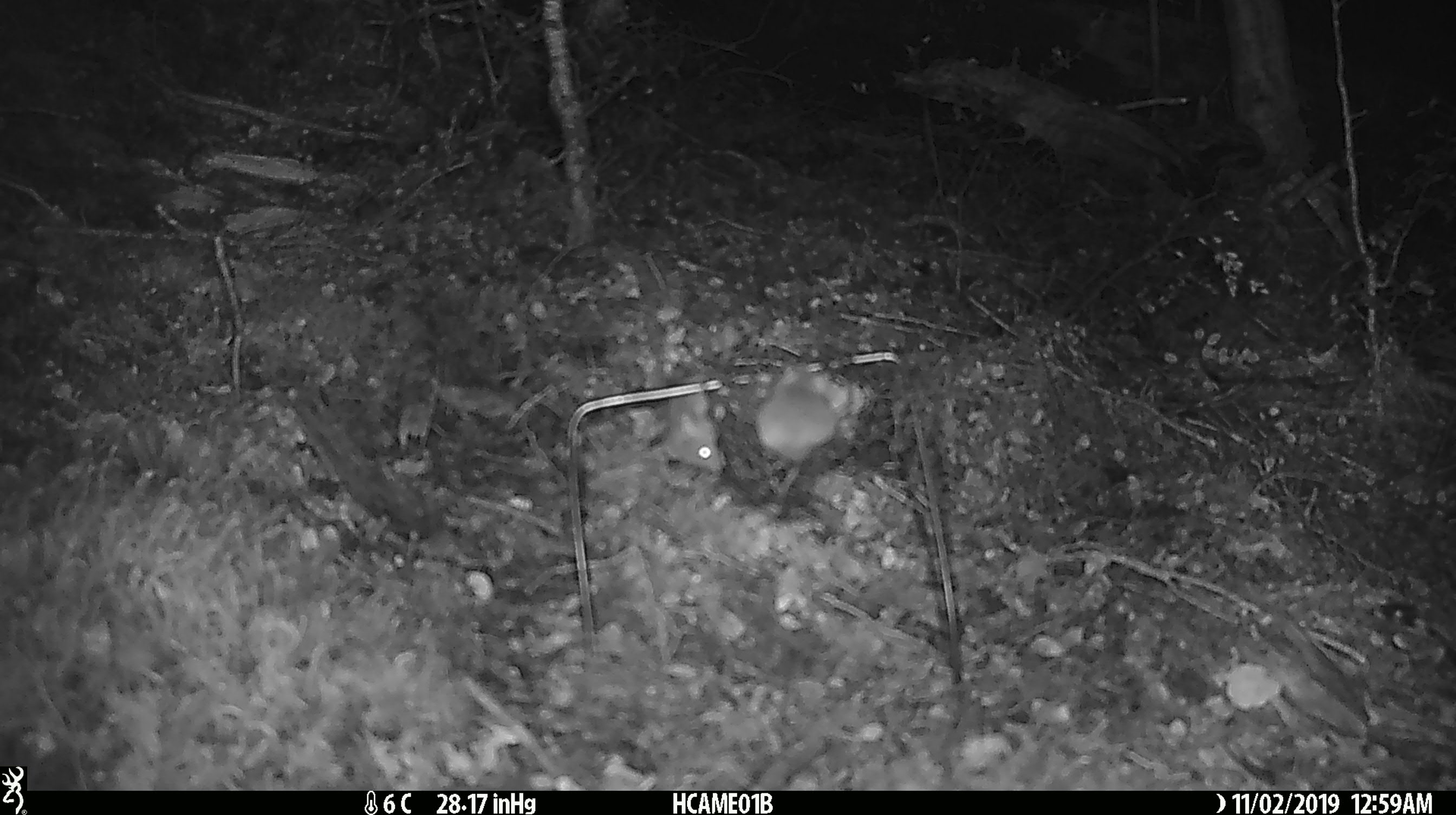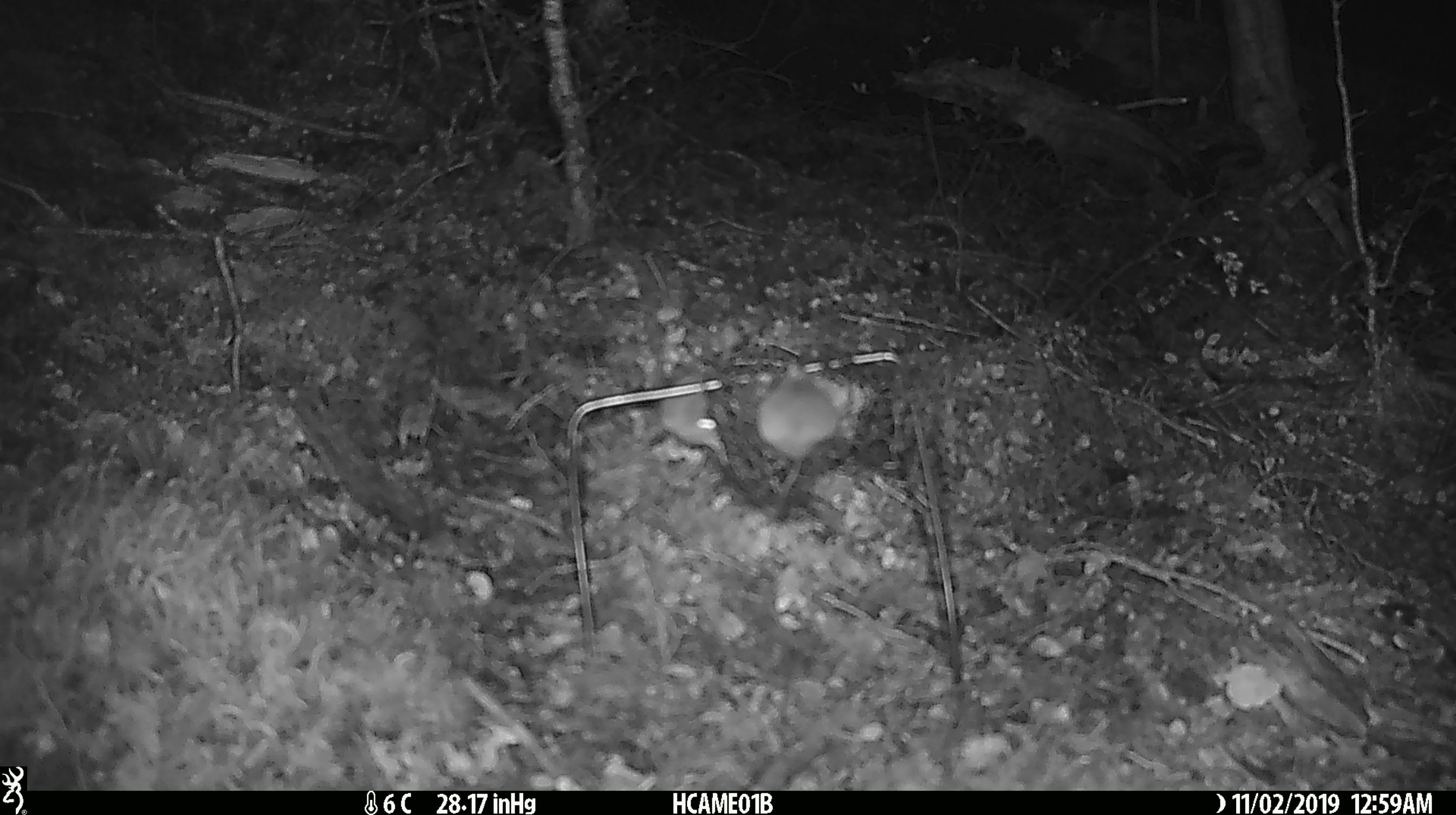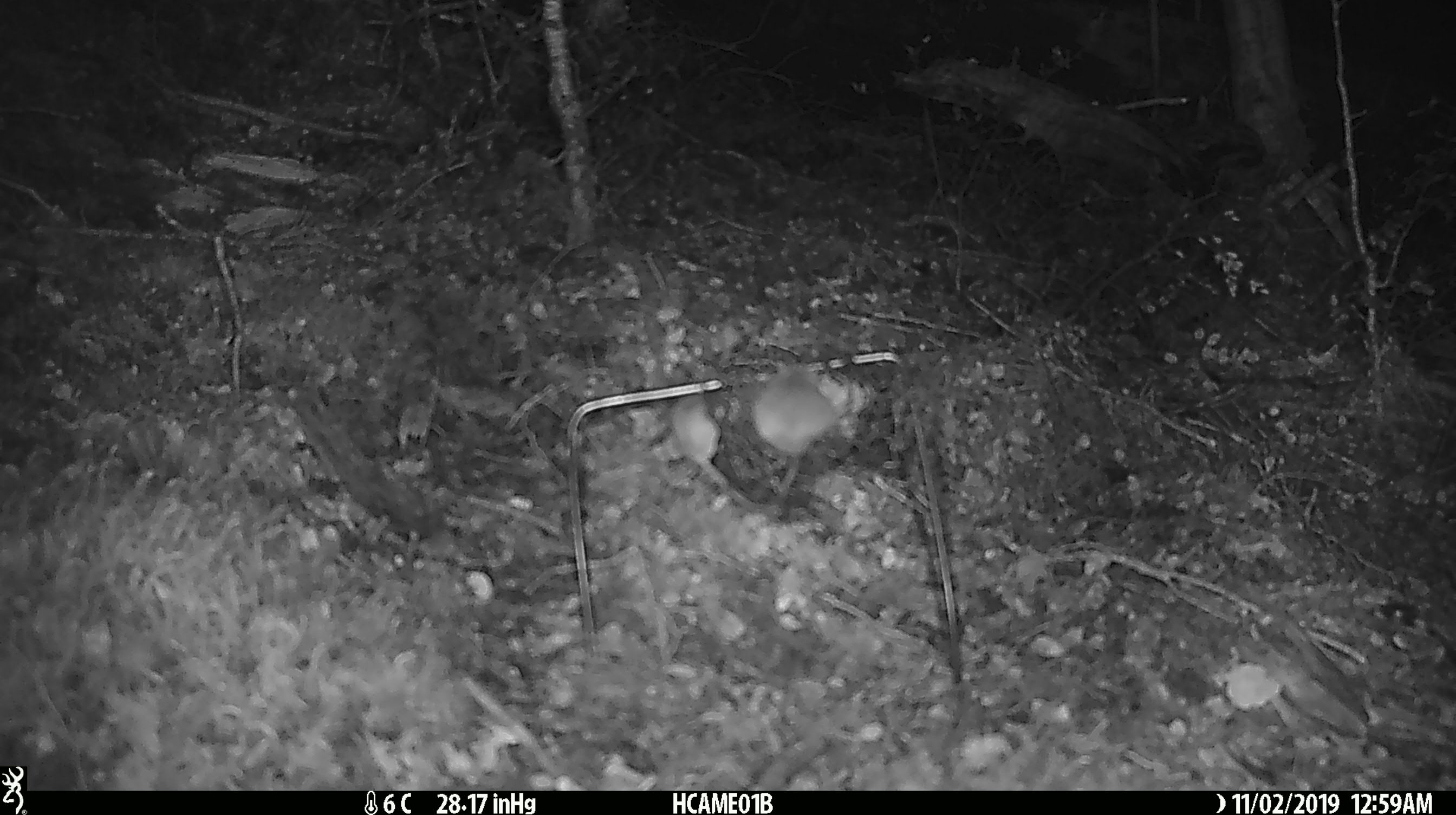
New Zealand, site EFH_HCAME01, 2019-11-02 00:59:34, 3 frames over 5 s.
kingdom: Animalia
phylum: Chordata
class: Mammalia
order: Rodentia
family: Muridae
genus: Mus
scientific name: Mus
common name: mouse